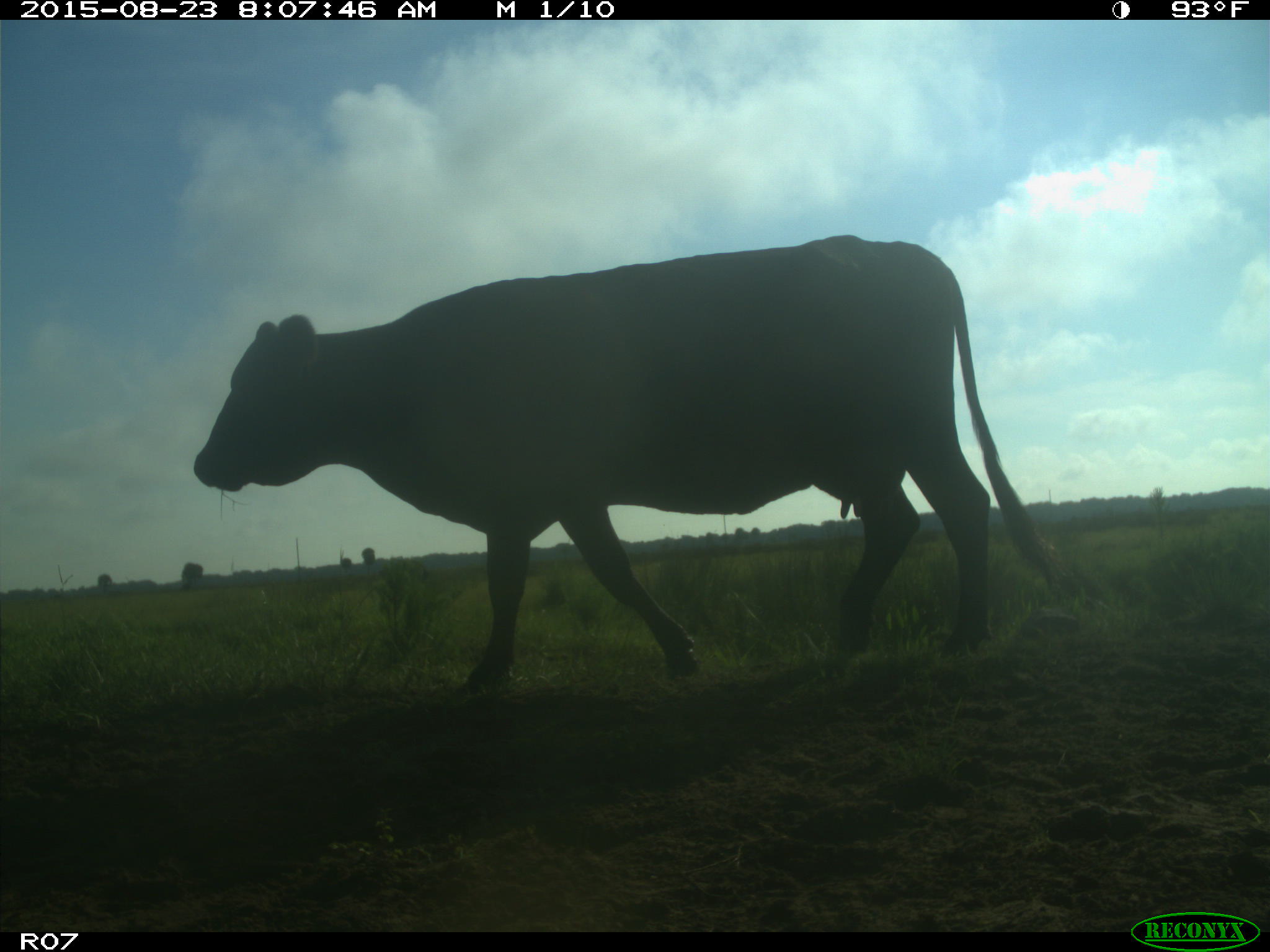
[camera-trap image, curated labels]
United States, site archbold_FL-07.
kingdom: Animalia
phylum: Chordata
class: Mammalia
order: Artiodactyla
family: Bovidae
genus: Bos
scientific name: Bos taurus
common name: domestic cow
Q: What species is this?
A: Bos taurus (domestic cow).